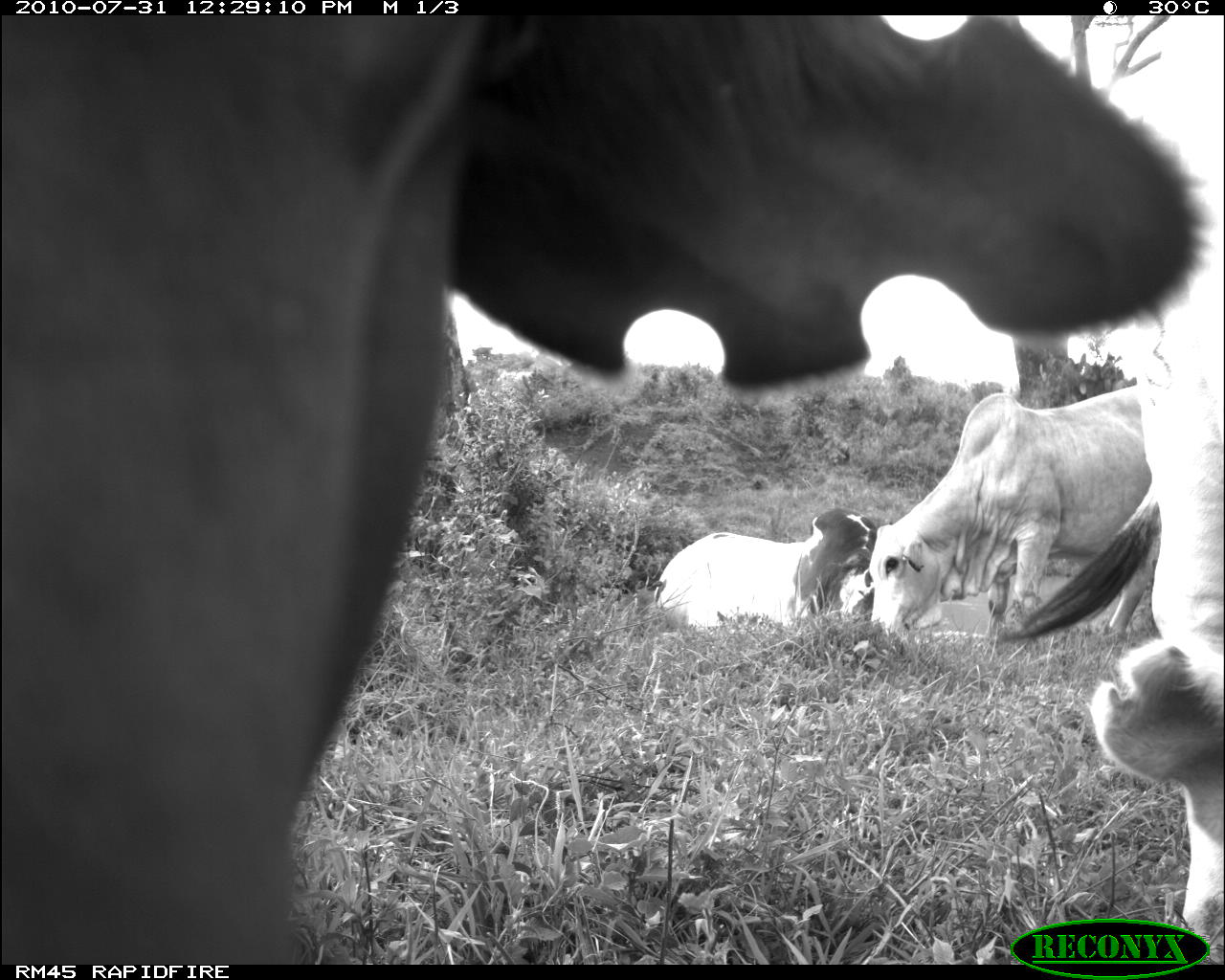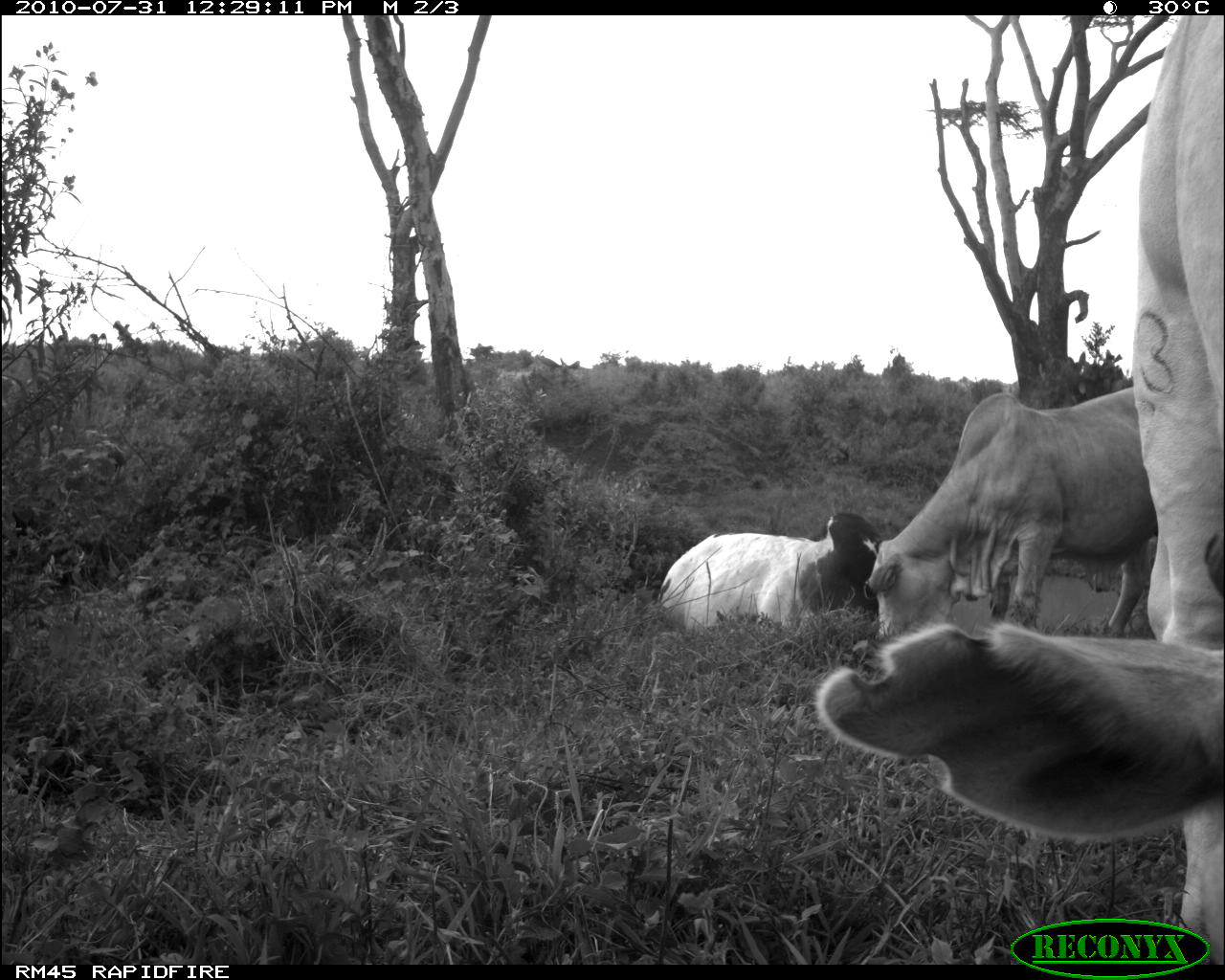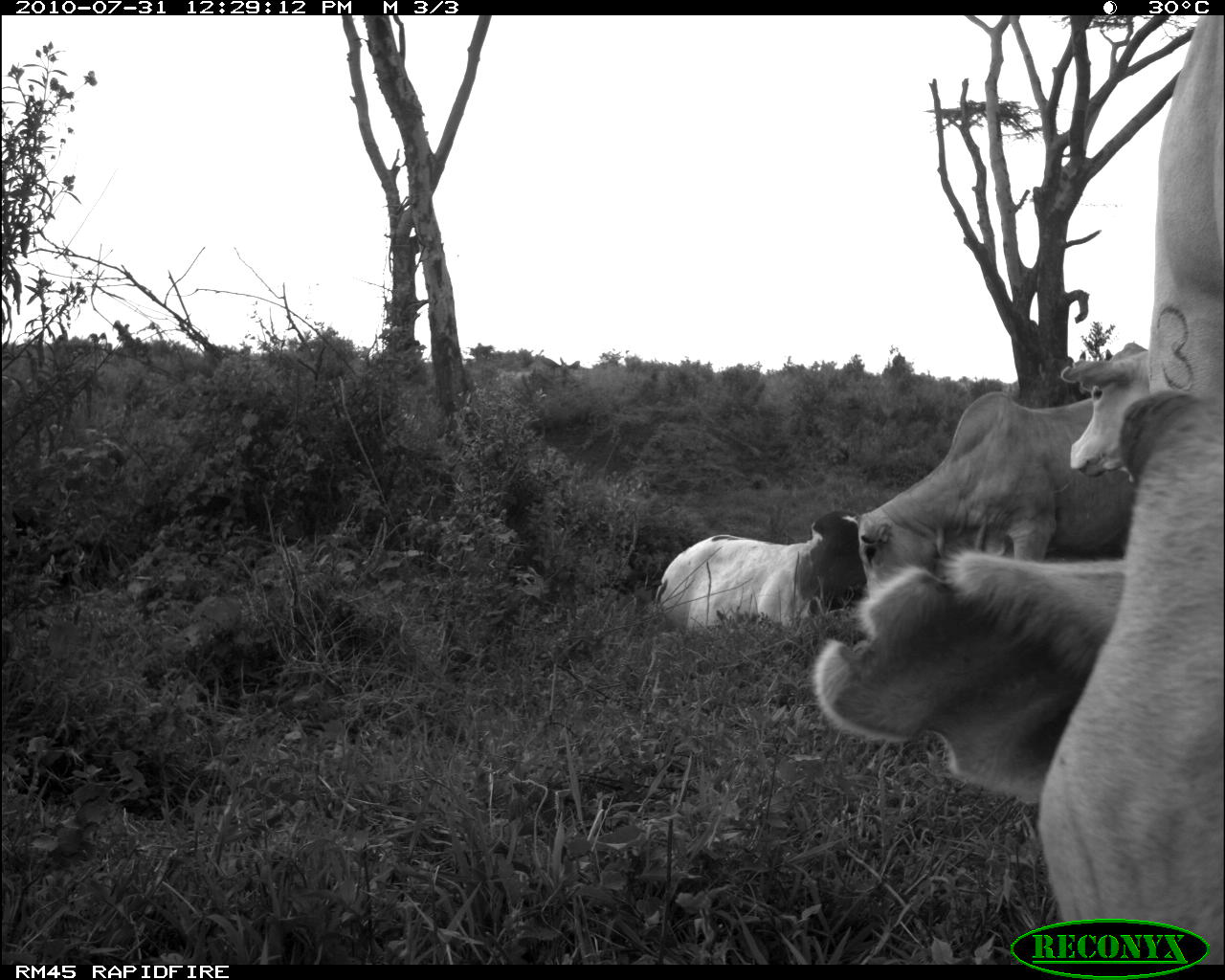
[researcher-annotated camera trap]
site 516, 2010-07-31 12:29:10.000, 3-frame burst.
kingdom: Animalia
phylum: Chordata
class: Mammalia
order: Artiodactyla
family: Bovidae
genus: Bos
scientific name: Bos taurus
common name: domestic cattle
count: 4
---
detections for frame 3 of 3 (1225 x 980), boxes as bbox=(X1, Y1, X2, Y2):
bos taurus: bbox=(812, 386, 1224, 965); bbox=(859, 393, 1129, 593); bbox=(1147, 14, 1224, 385); bbox=(654, 510, 857, 631); bbox=(1059, 342, 1150, 479)